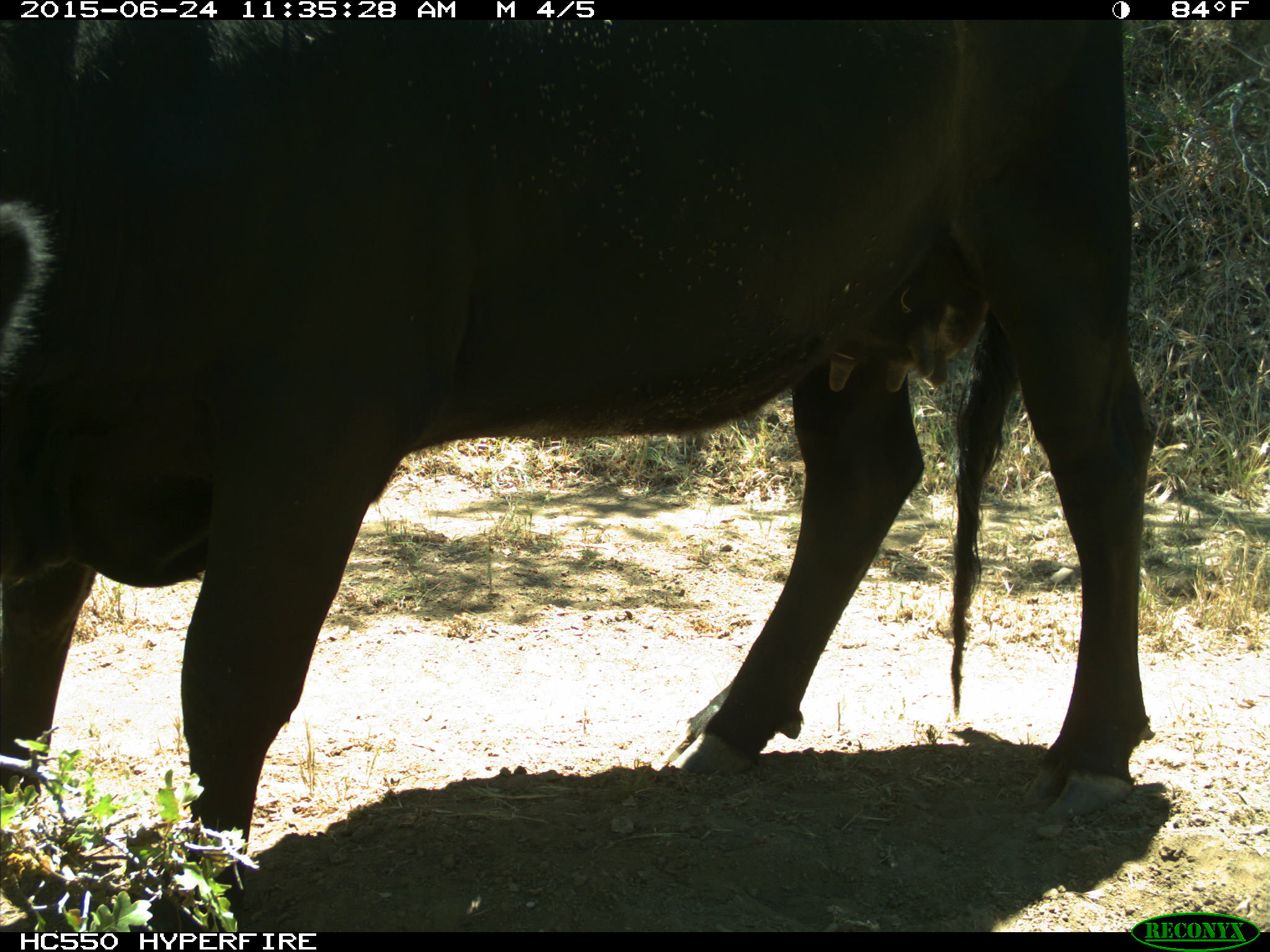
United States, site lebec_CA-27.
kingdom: Animalia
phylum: Chordata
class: Mammalia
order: Artiodactyla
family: Bovidae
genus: Bos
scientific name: Bos taurus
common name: domestic cow